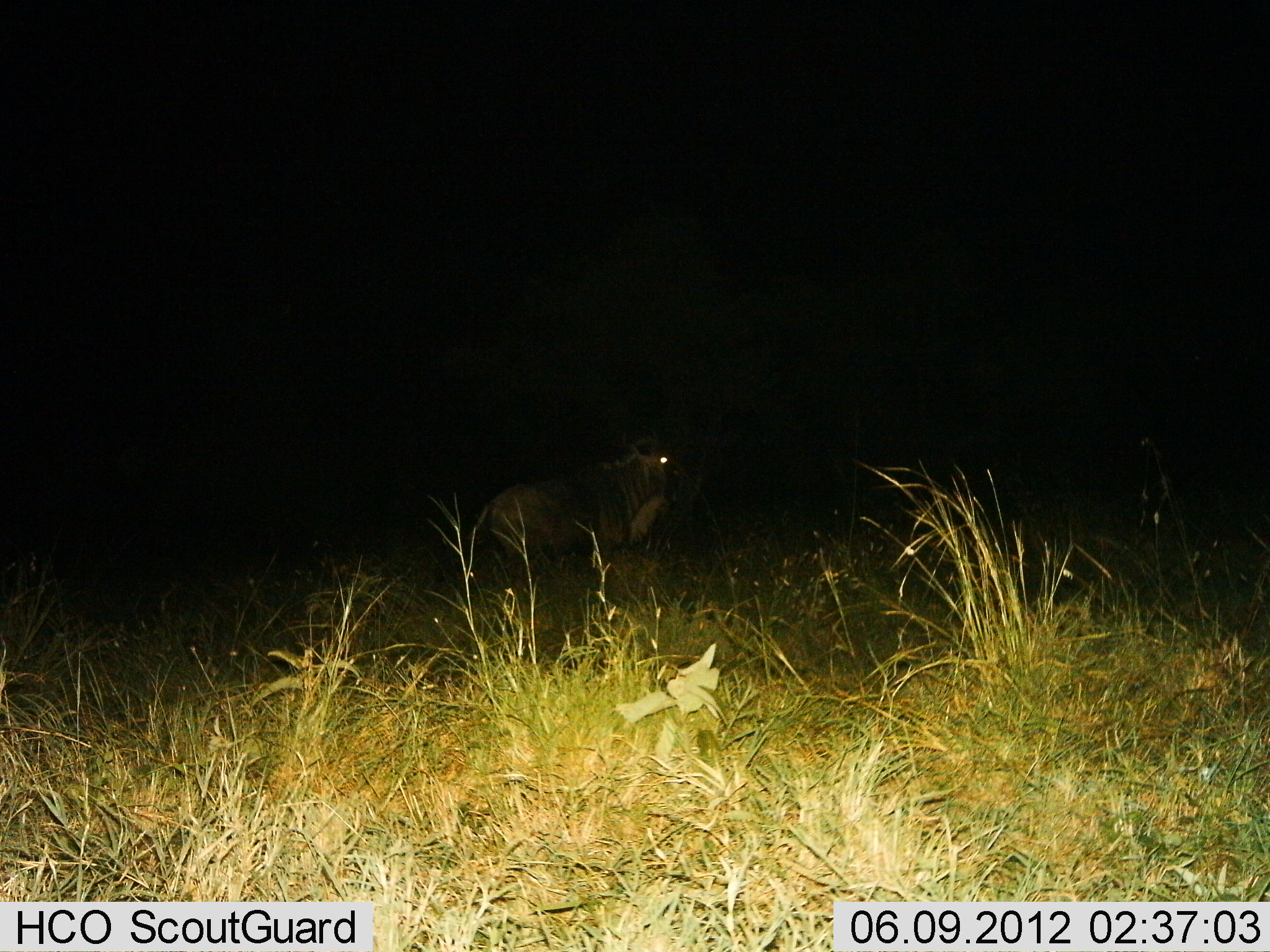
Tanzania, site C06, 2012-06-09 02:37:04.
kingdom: Animalia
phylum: Chordata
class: Mammalia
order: Artiodactyla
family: Bovidae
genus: Connochaetes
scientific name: Connochaetes taurinus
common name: blue wildebeest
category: wildebeest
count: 1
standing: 80%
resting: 0%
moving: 20%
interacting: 0%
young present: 0%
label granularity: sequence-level